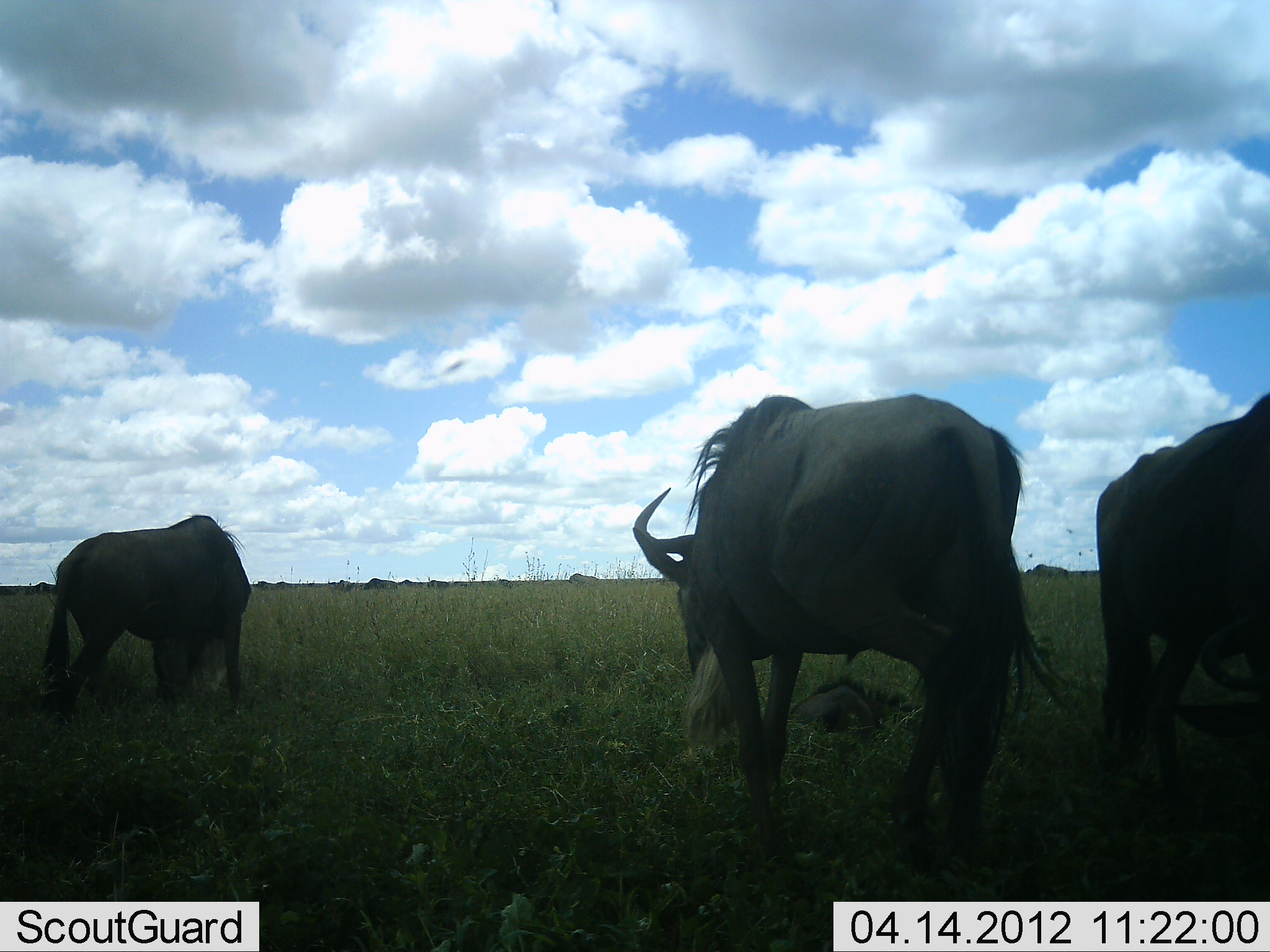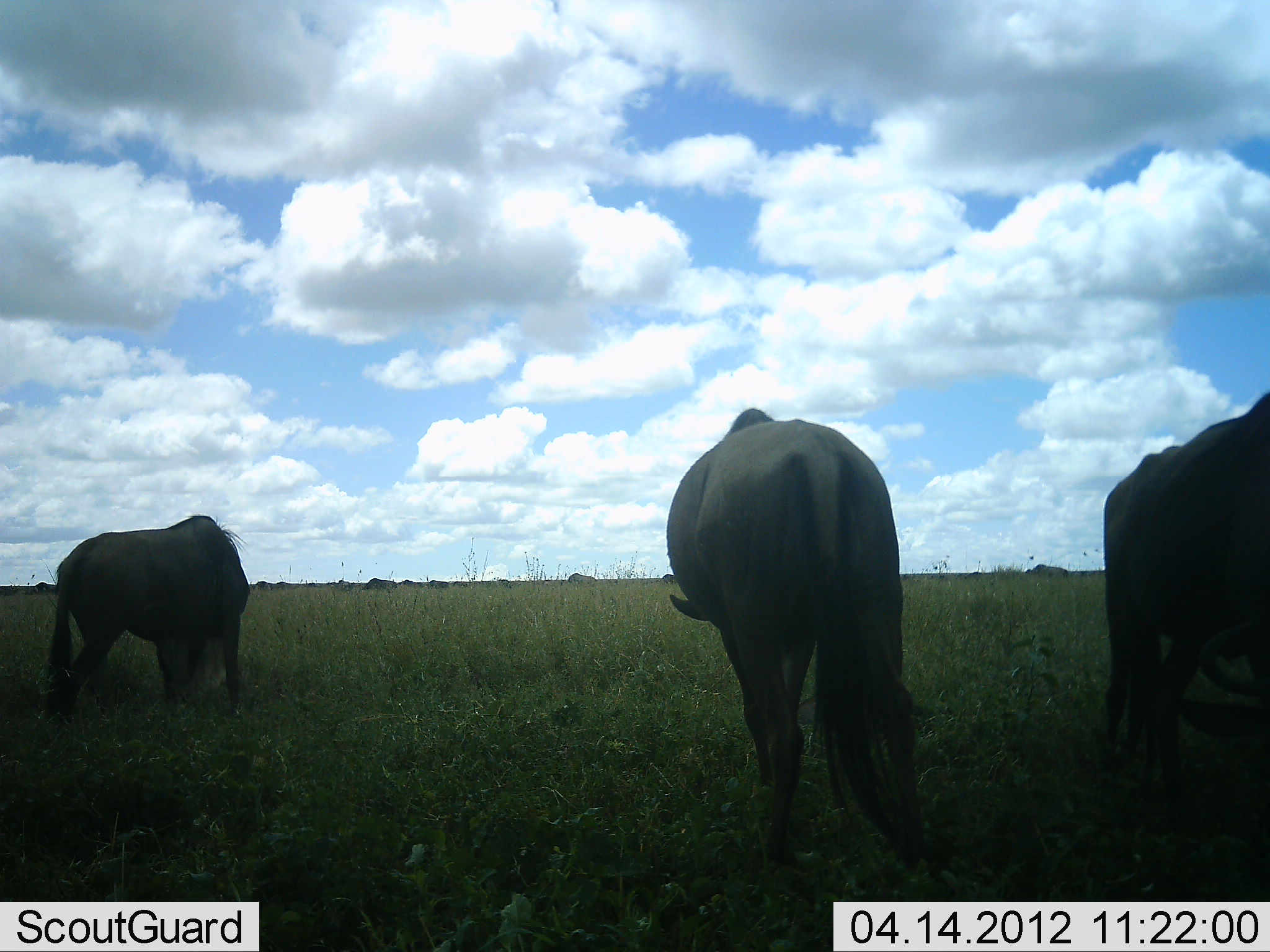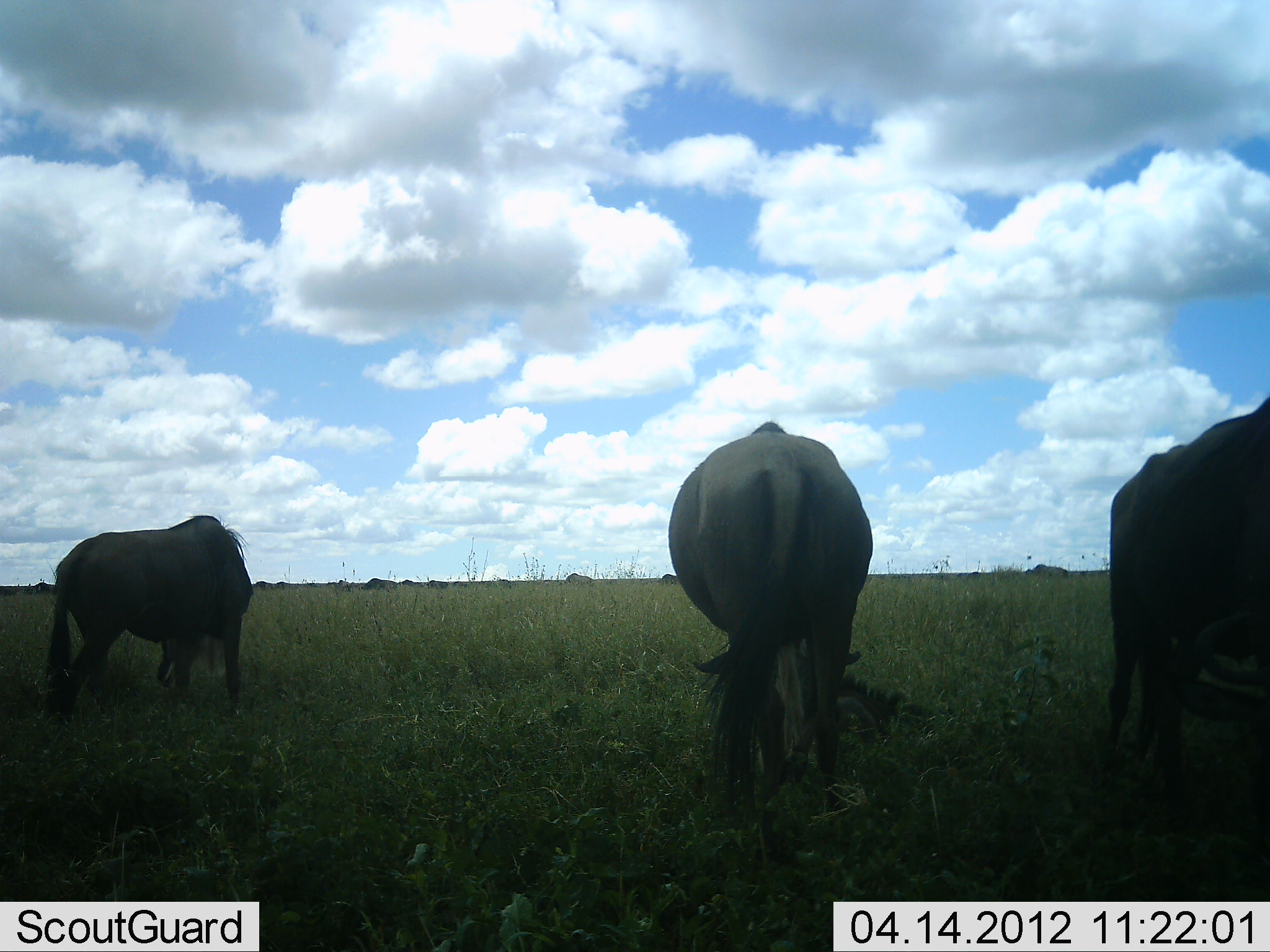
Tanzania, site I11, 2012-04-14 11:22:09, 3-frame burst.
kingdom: Animalia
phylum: Chordata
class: Mammalia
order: Artiodactyla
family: Bovidae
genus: Connochaetes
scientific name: Connochaetes taurinus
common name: blue wildebeest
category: wildebeest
Wildebeest (blue wildebeest) (Connochaetes taurinus), count 3. Behavior (volunteer vote fractions): standing 61%, resting 28%, moving 28%, interacting 0%. Young present (vote fraction): 22%. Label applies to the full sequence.